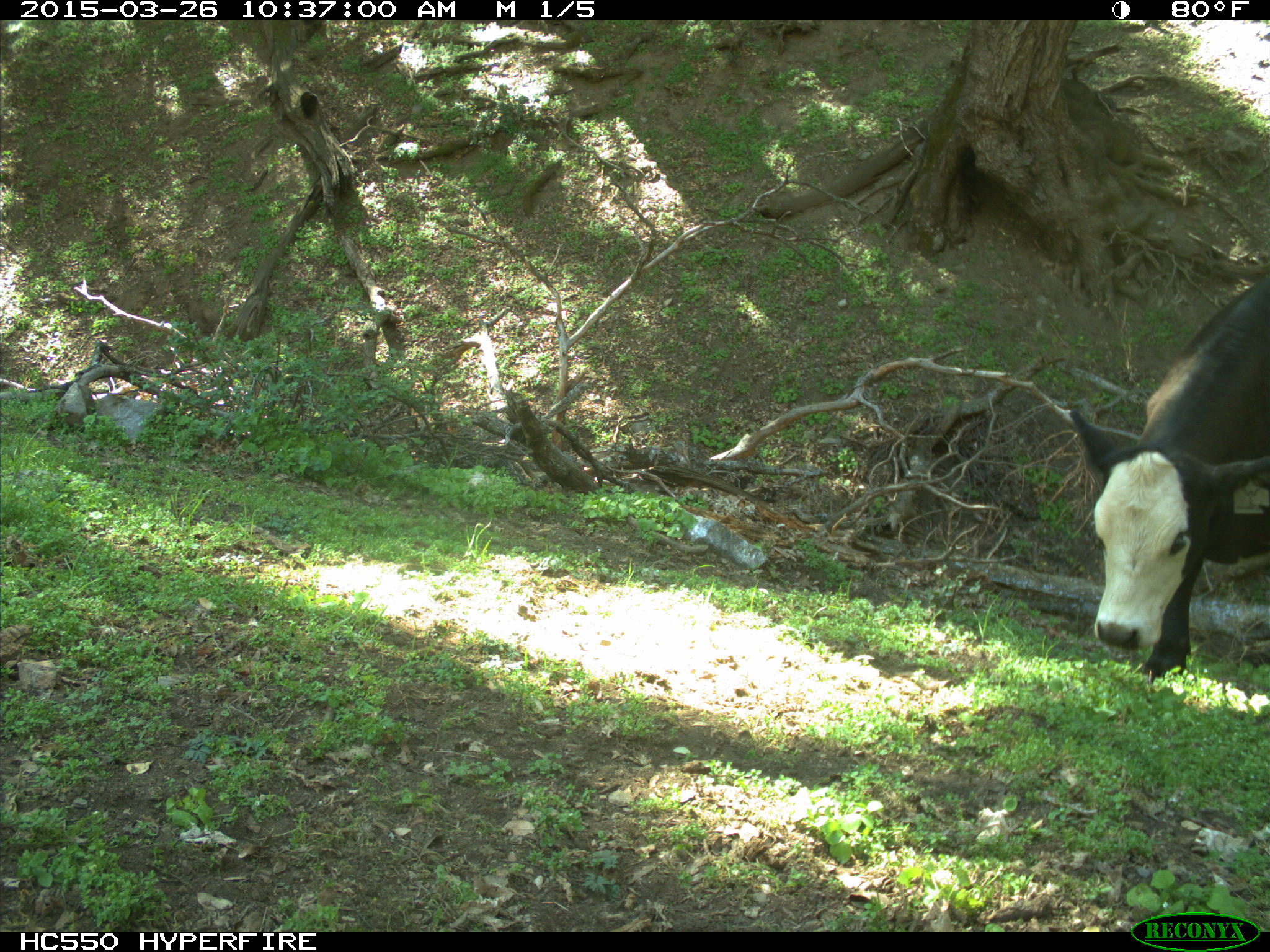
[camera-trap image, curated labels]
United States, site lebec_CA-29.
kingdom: Animalia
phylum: Chordata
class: Mammalia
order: Artiodactyla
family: Bovidae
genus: Bos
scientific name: Bos taurus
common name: domestic cow